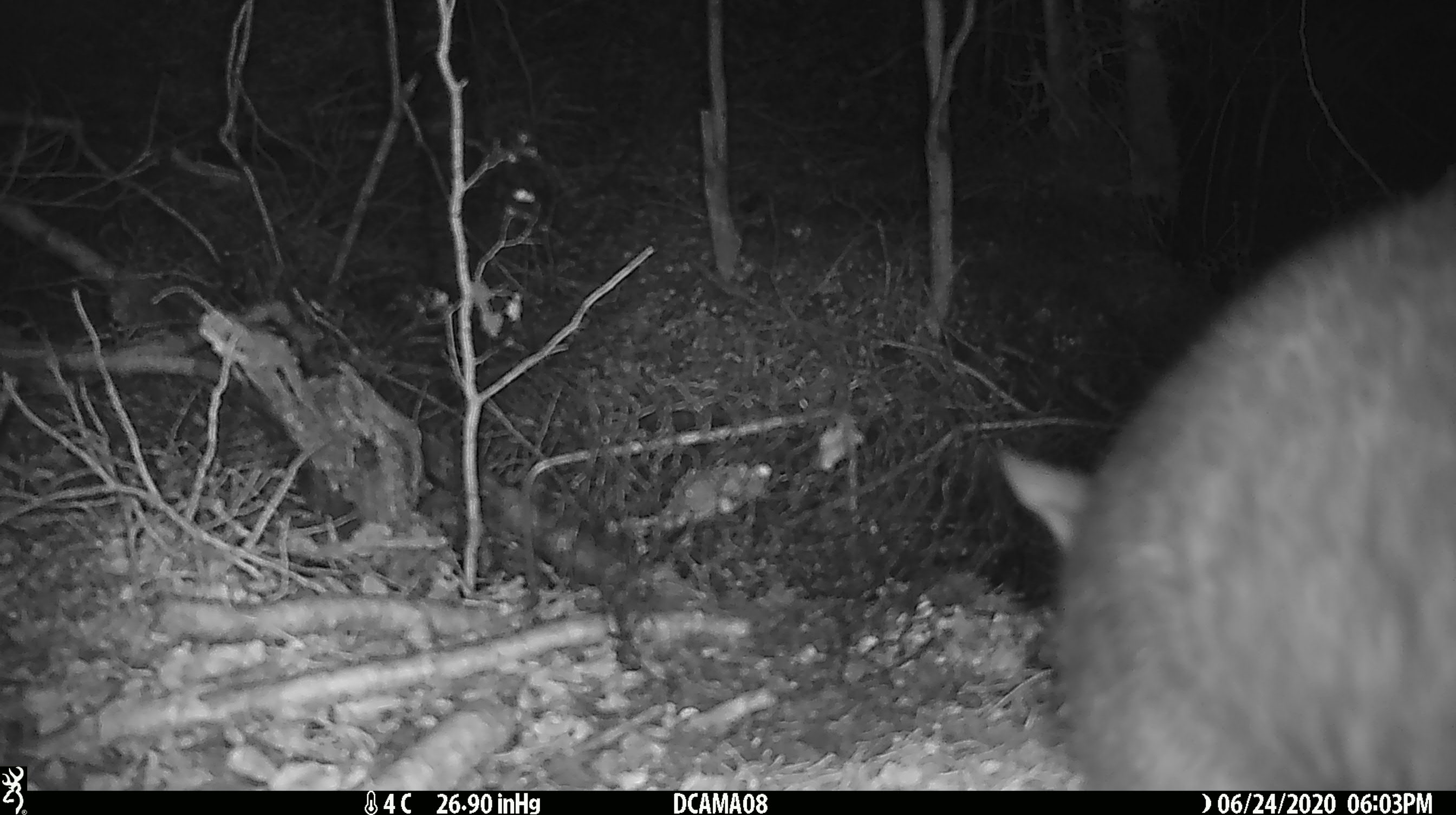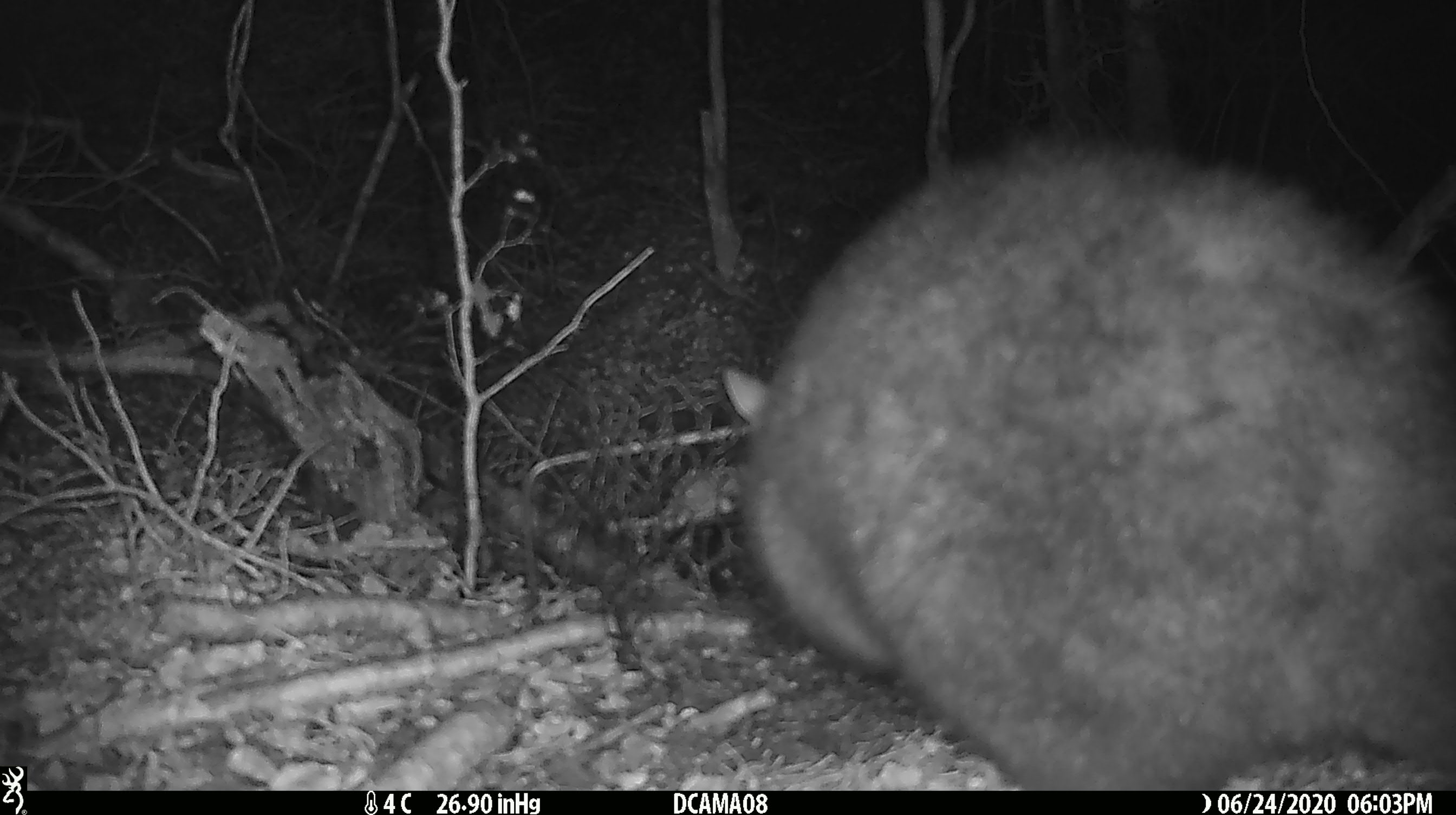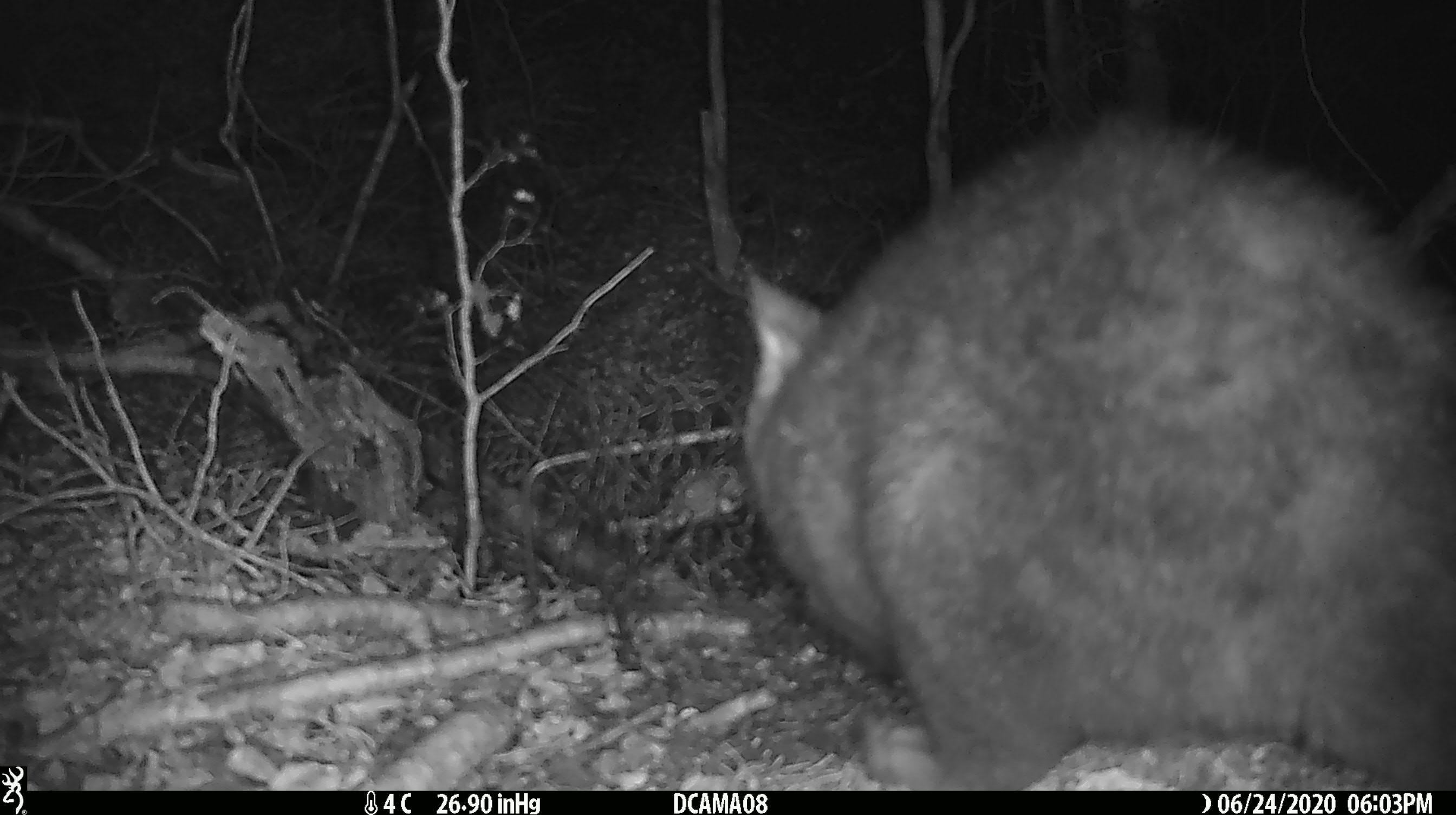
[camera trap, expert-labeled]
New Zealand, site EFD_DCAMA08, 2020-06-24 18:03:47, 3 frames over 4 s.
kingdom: Animalia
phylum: Chordata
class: Mammalia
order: Diprotodontia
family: Phalangeridae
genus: Trichosurus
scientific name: Trichosurus vulpecula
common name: common brushtail possum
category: possum